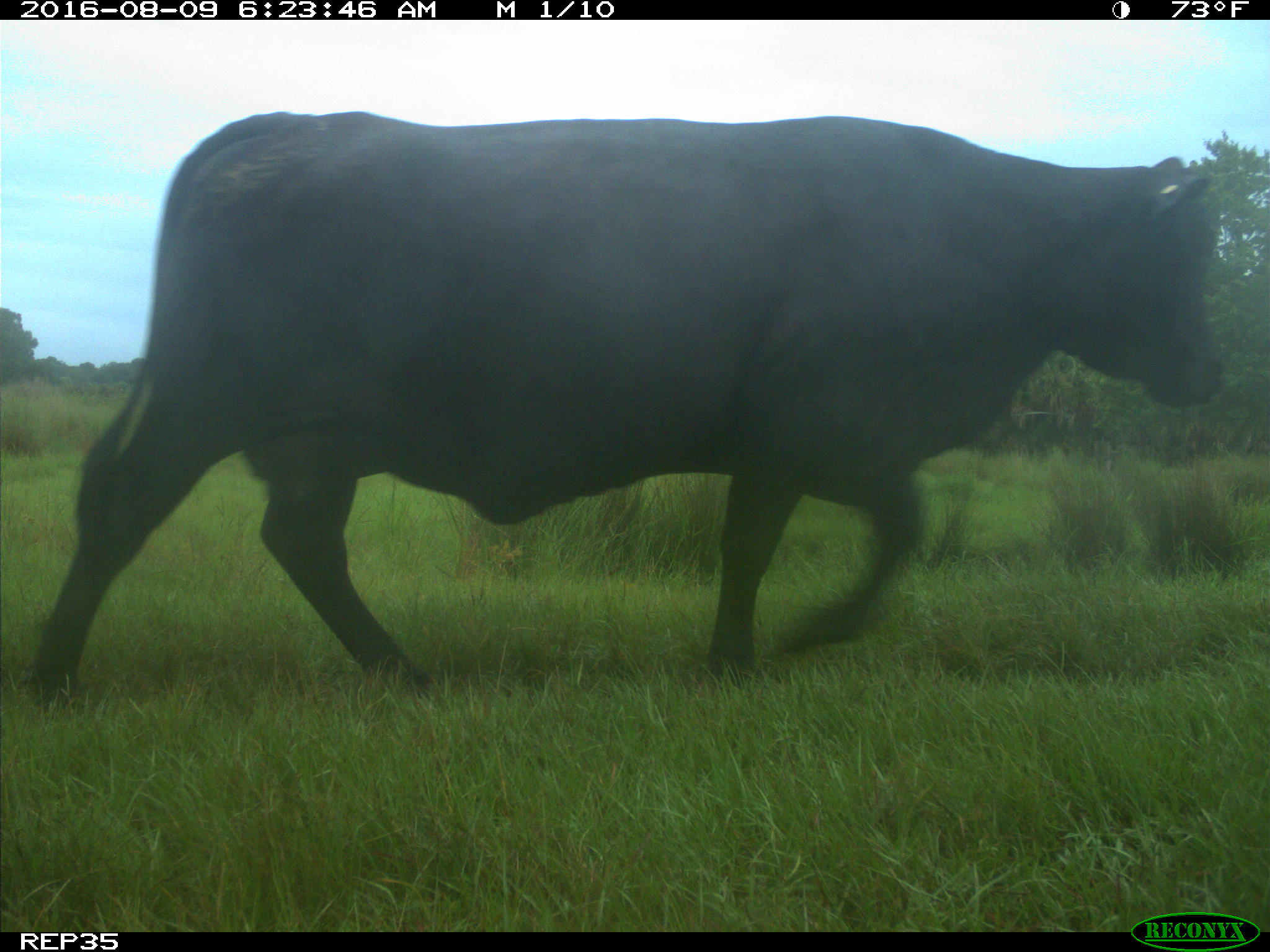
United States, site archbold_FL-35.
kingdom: Animalia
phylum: Chordata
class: Mammalia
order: Artiodactyla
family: Bovidae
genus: Bos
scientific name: Bos taurus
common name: domestic cow